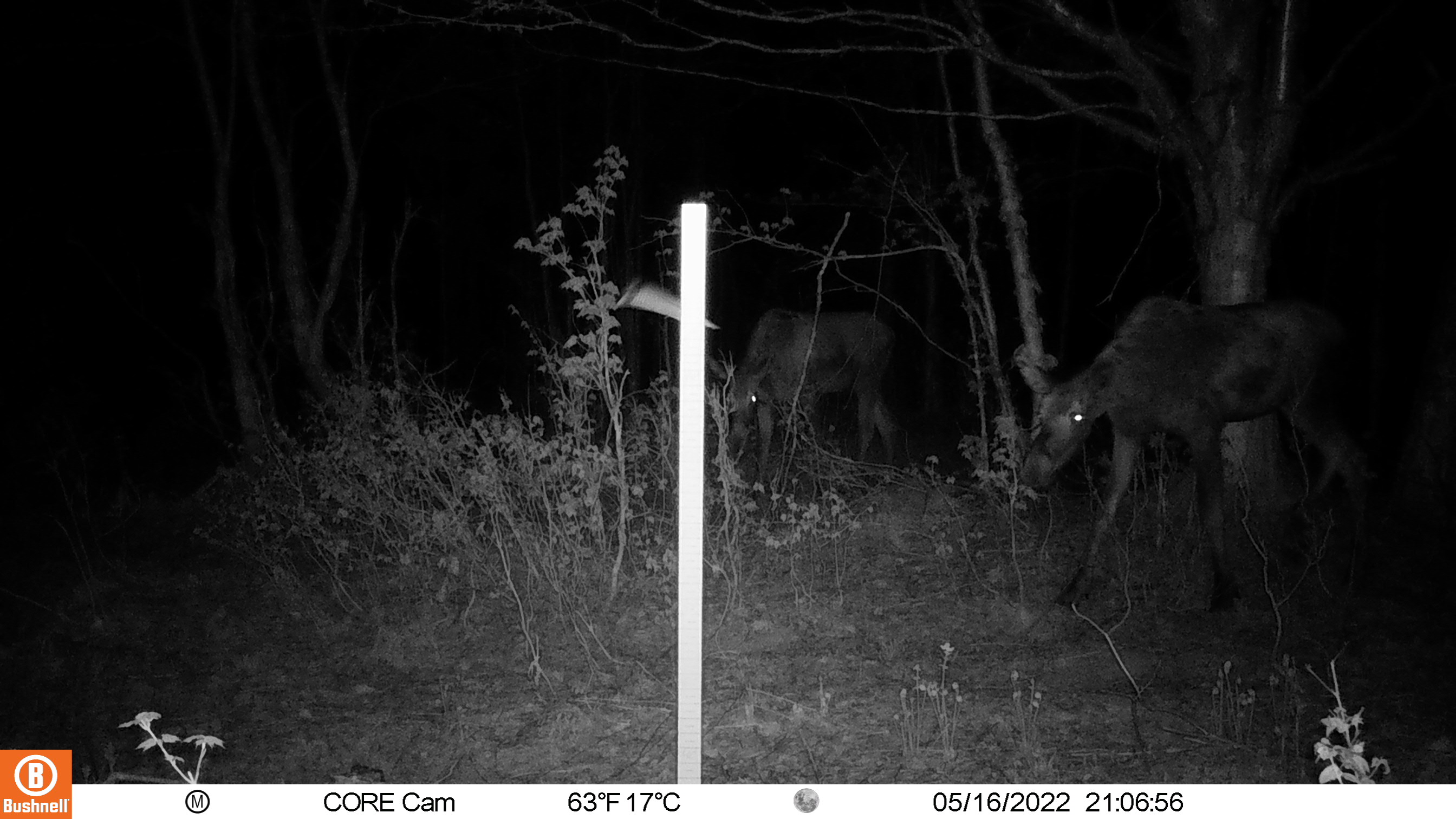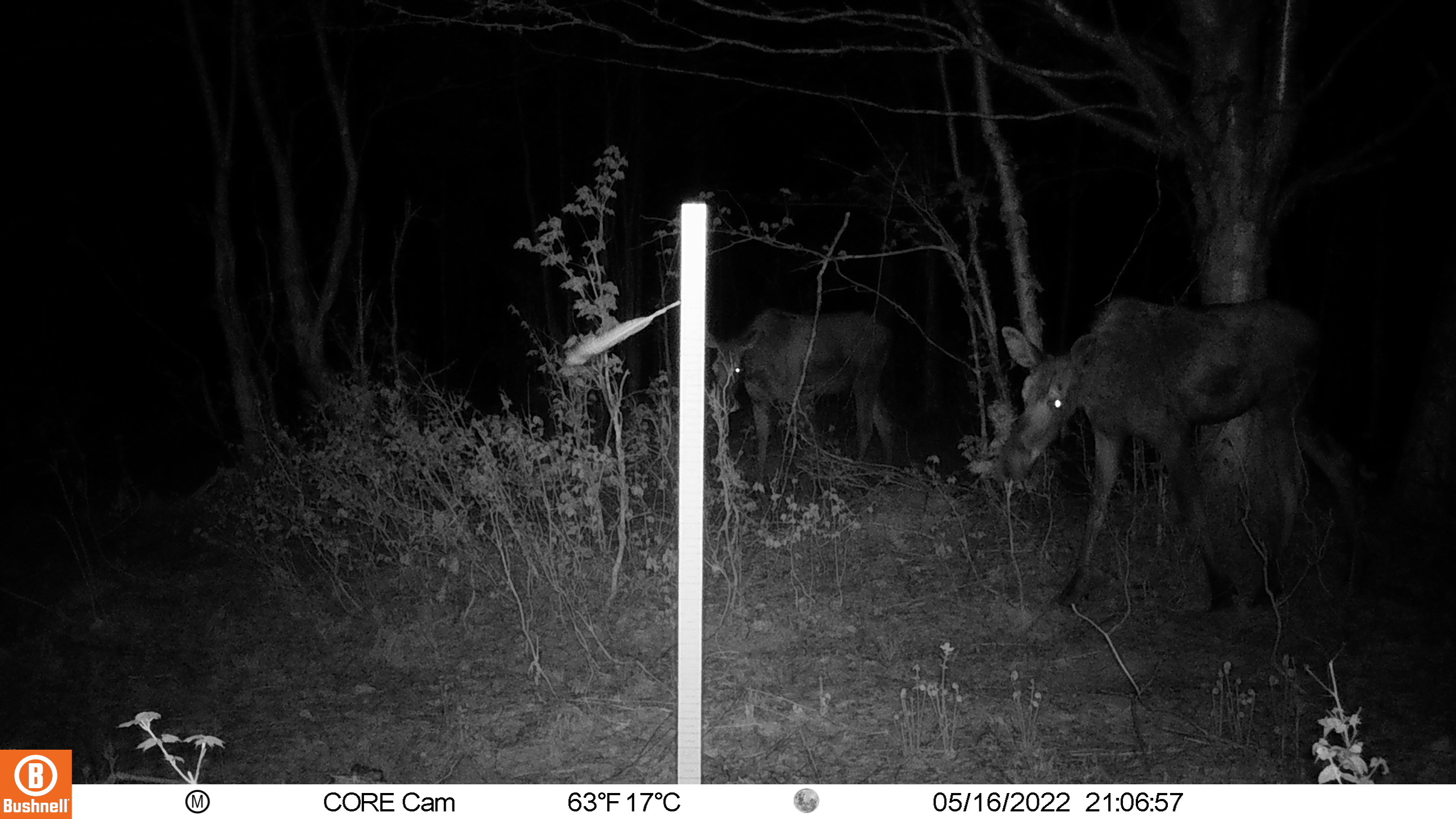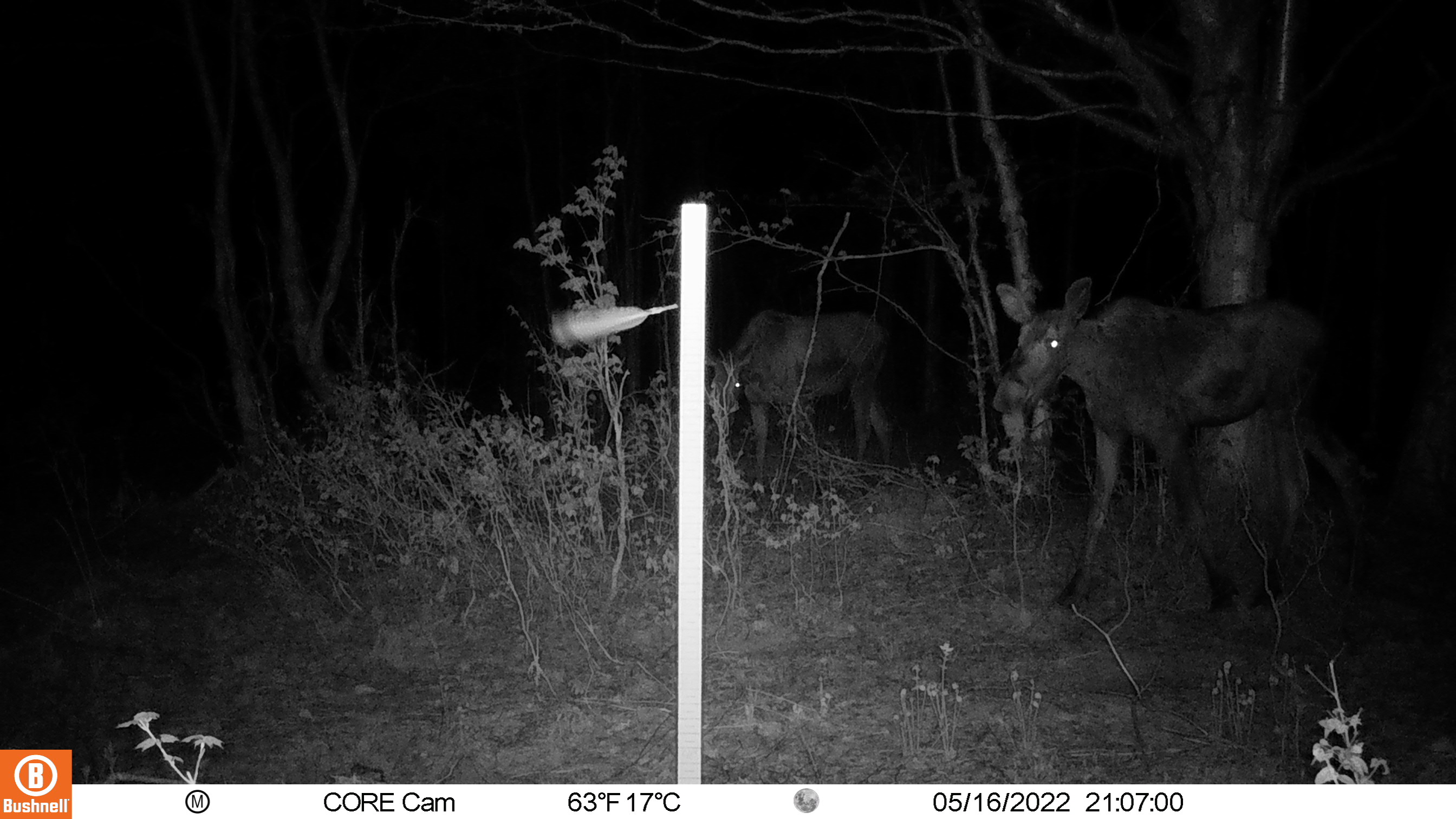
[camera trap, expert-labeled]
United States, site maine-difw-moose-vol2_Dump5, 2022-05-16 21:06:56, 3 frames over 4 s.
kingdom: Animalia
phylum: Chordata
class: Mammalia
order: Artiodactyla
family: Cervidae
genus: Alces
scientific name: Alces alces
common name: moose